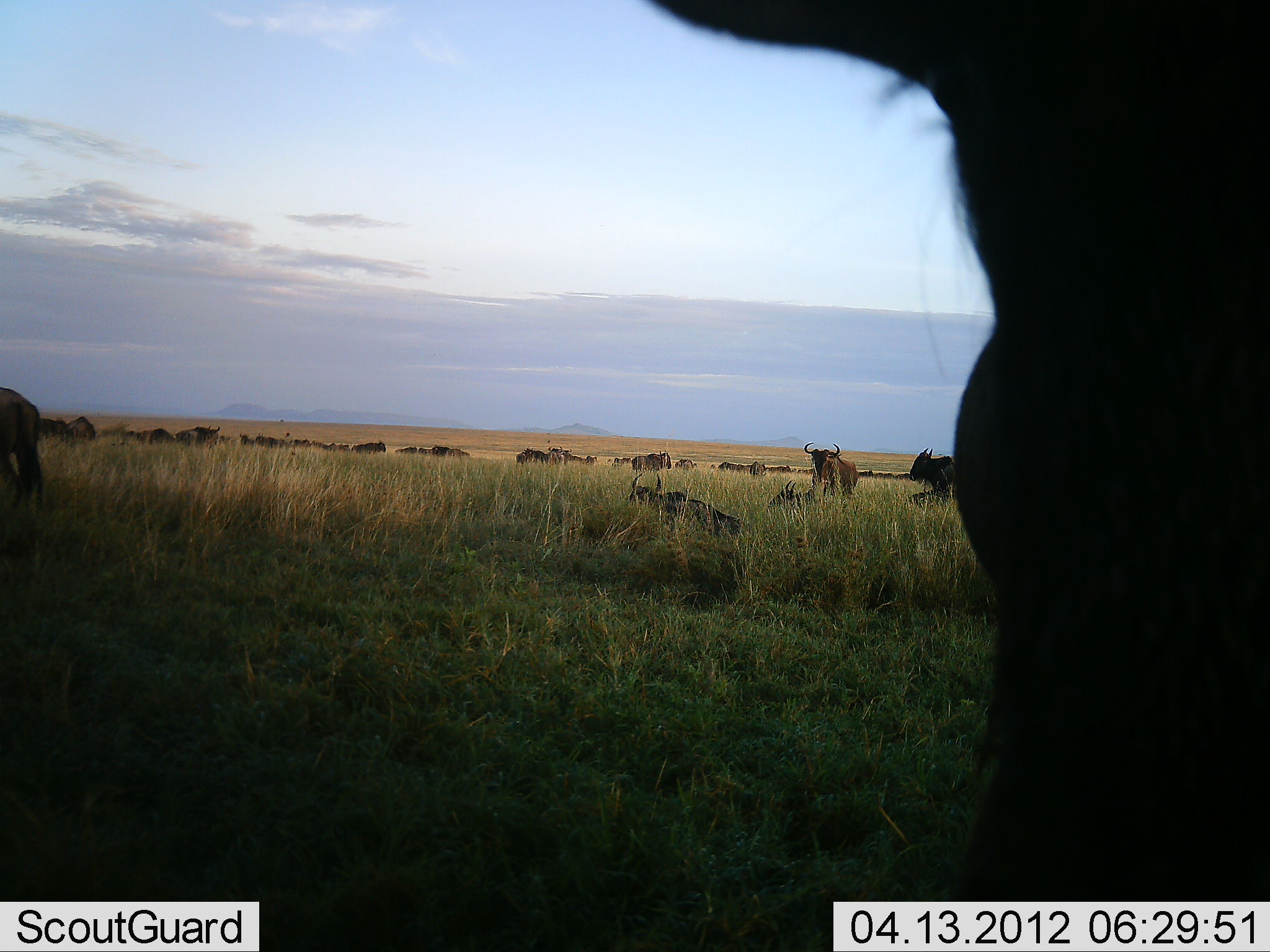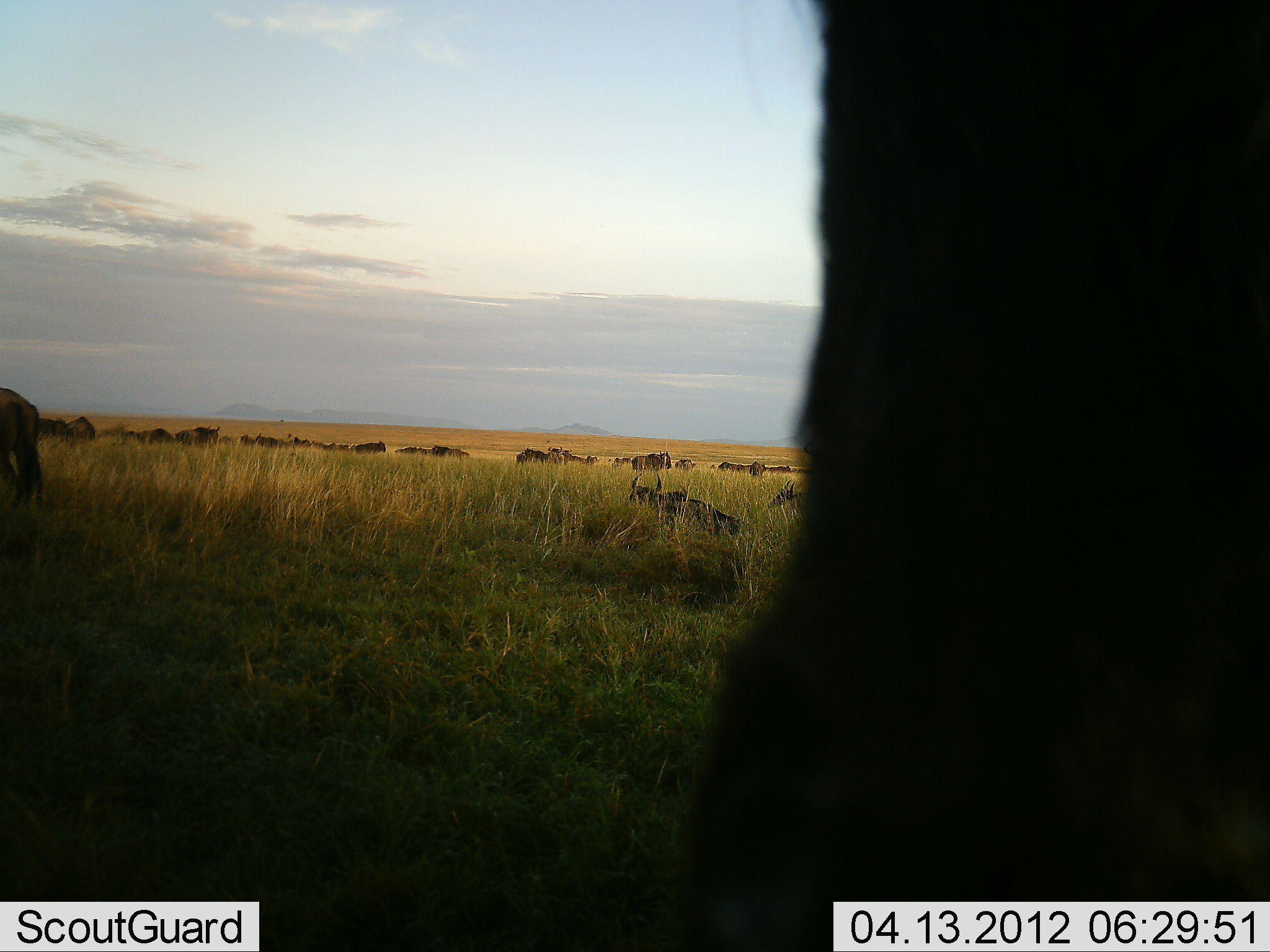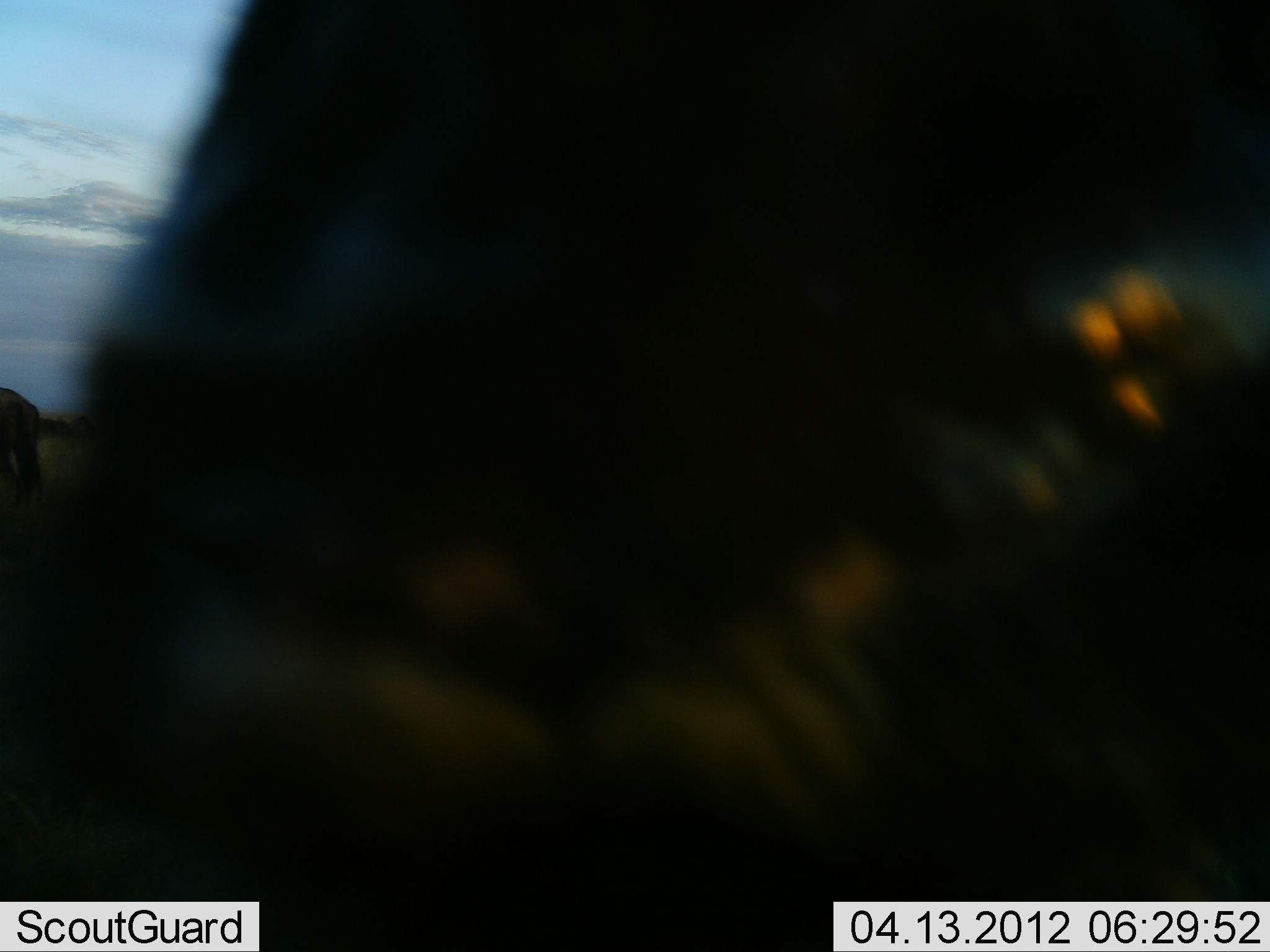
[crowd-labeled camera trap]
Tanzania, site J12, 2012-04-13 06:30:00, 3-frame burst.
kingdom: Animalia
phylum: Chordata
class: Mammalia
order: Artiodactyla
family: Bovidae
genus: Connochaetes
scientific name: Connochaetes taurinus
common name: blue wildebeest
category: wildebeest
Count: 11-50.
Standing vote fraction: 83%.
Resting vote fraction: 67%.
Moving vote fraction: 22%.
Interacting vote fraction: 0%.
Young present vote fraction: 0%.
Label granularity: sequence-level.